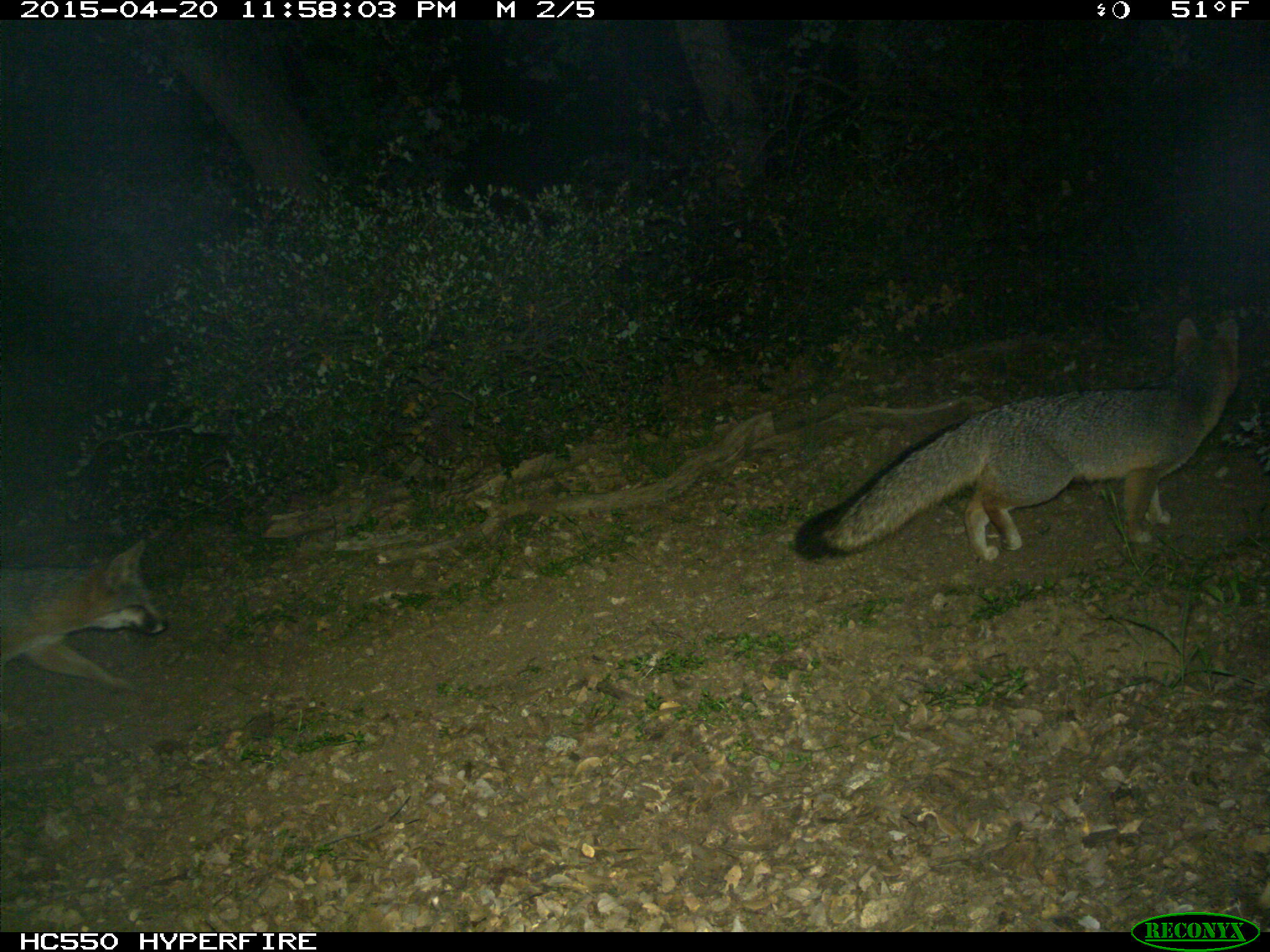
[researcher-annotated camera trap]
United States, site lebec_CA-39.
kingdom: Animalia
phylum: Chordata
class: Mammalia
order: Carnivora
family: Canidae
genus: Urocyon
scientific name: Urocyon cinereoargenteus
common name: gray fox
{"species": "Urocyon cinereoargenteus (gray fox)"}